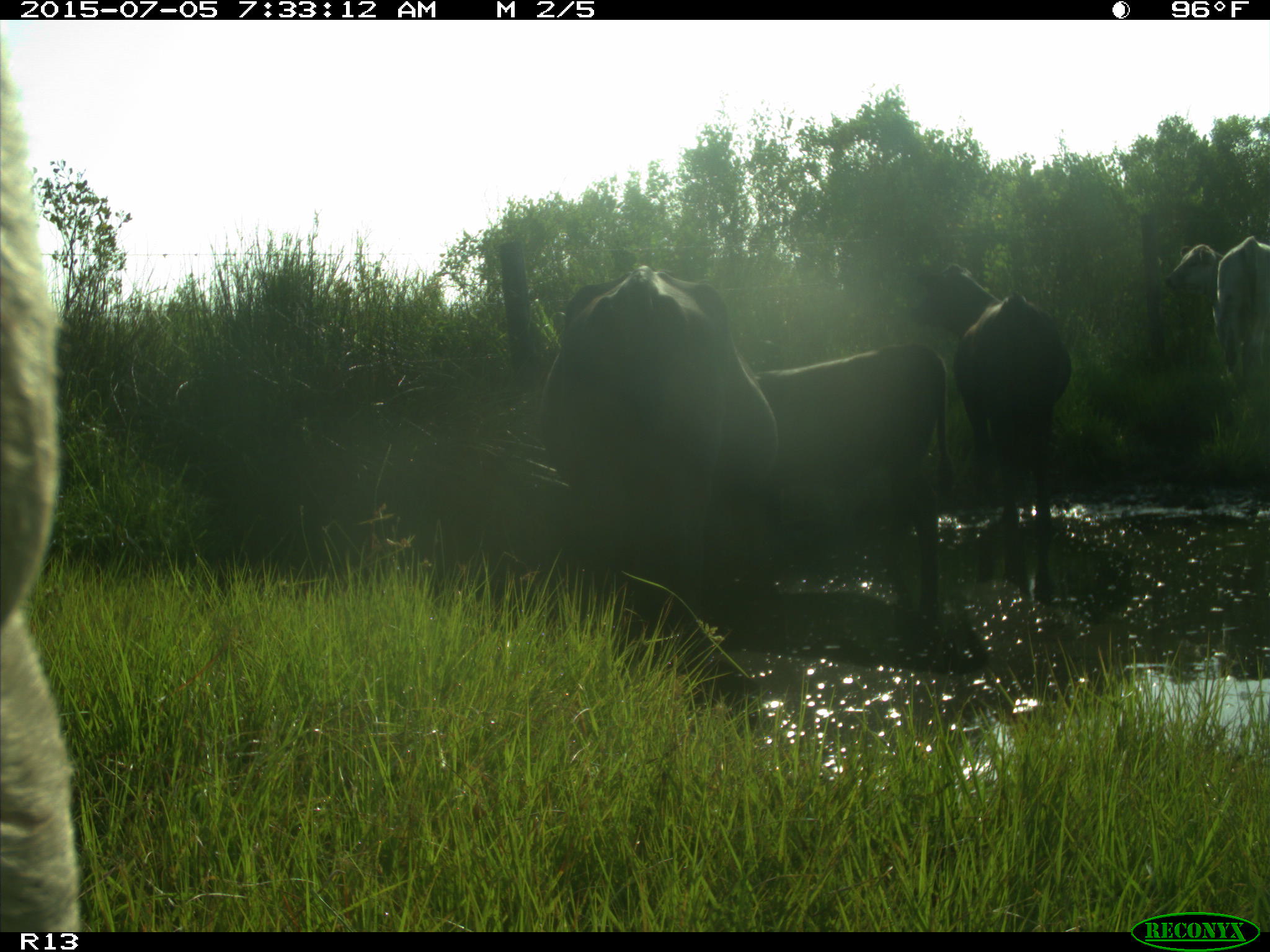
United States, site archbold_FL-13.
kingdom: Animalia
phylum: Chordata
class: Mammalia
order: Artiodactyla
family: Bovidae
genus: Bos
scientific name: Bos taurus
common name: domestic cow